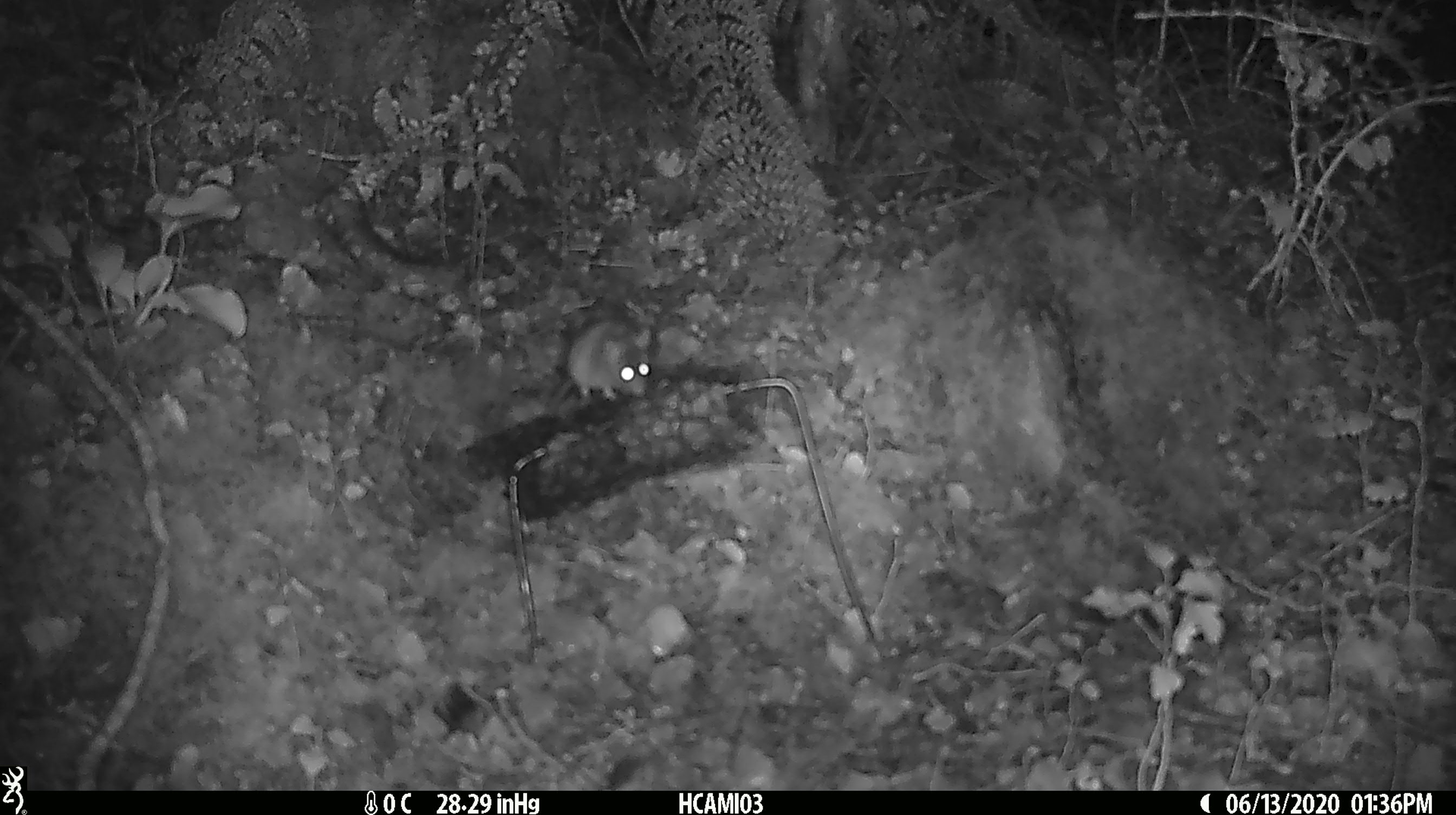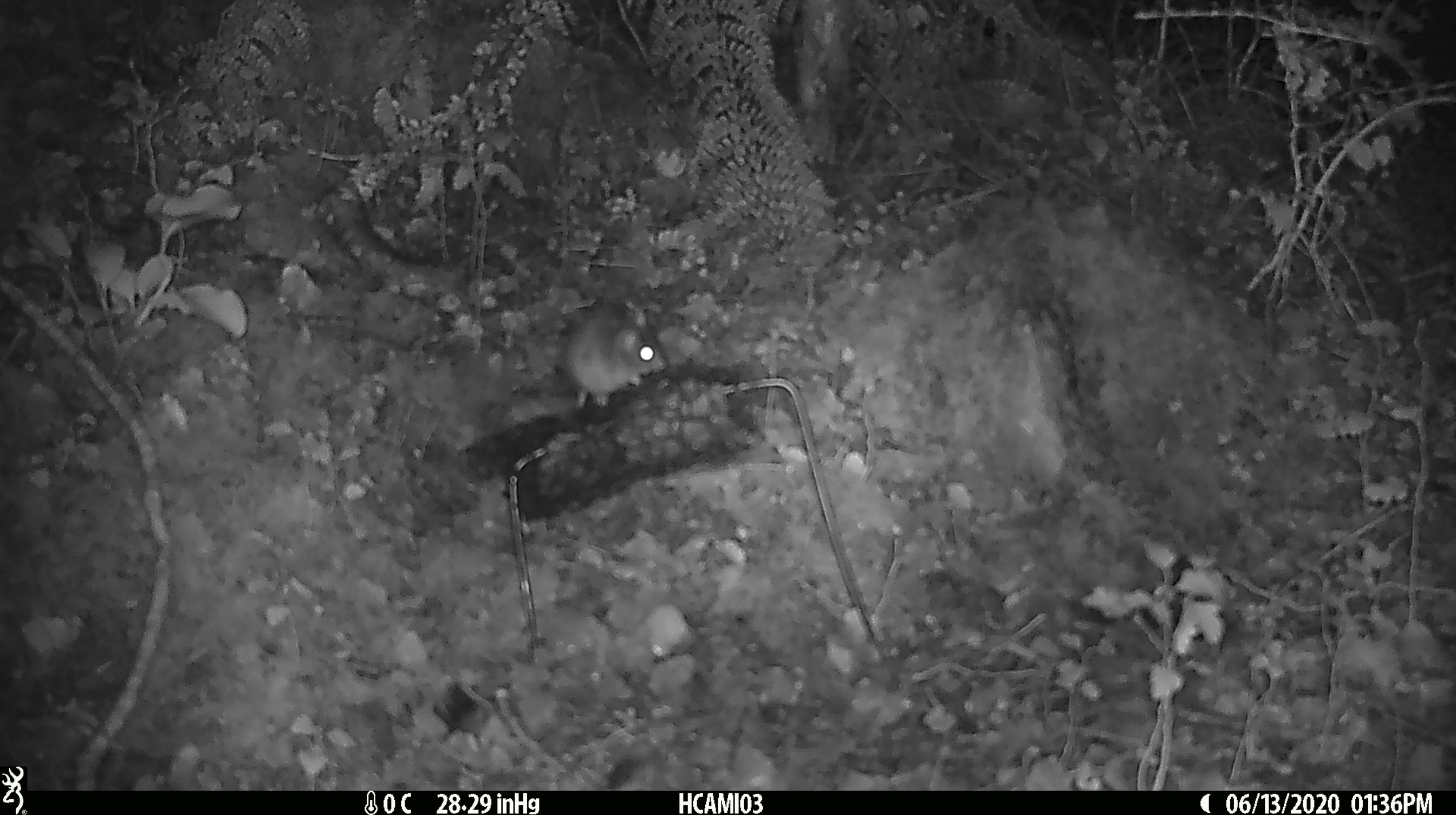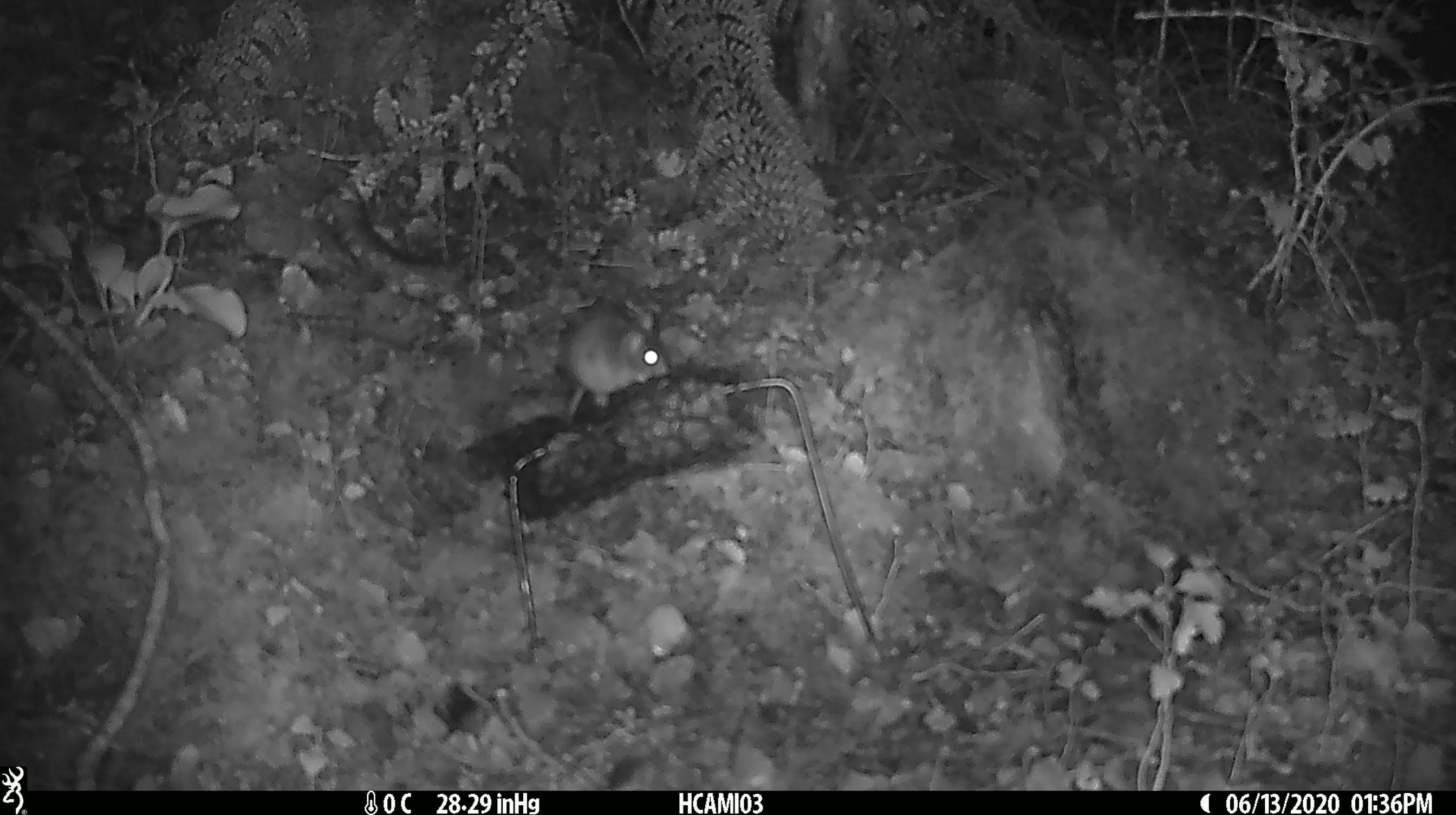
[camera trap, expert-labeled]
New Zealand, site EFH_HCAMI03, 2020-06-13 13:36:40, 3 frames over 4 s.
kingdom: Animalia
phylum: Chordata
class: Mammalia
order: Rodentia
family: Muridae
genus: Mus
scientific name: Mus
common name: mouse